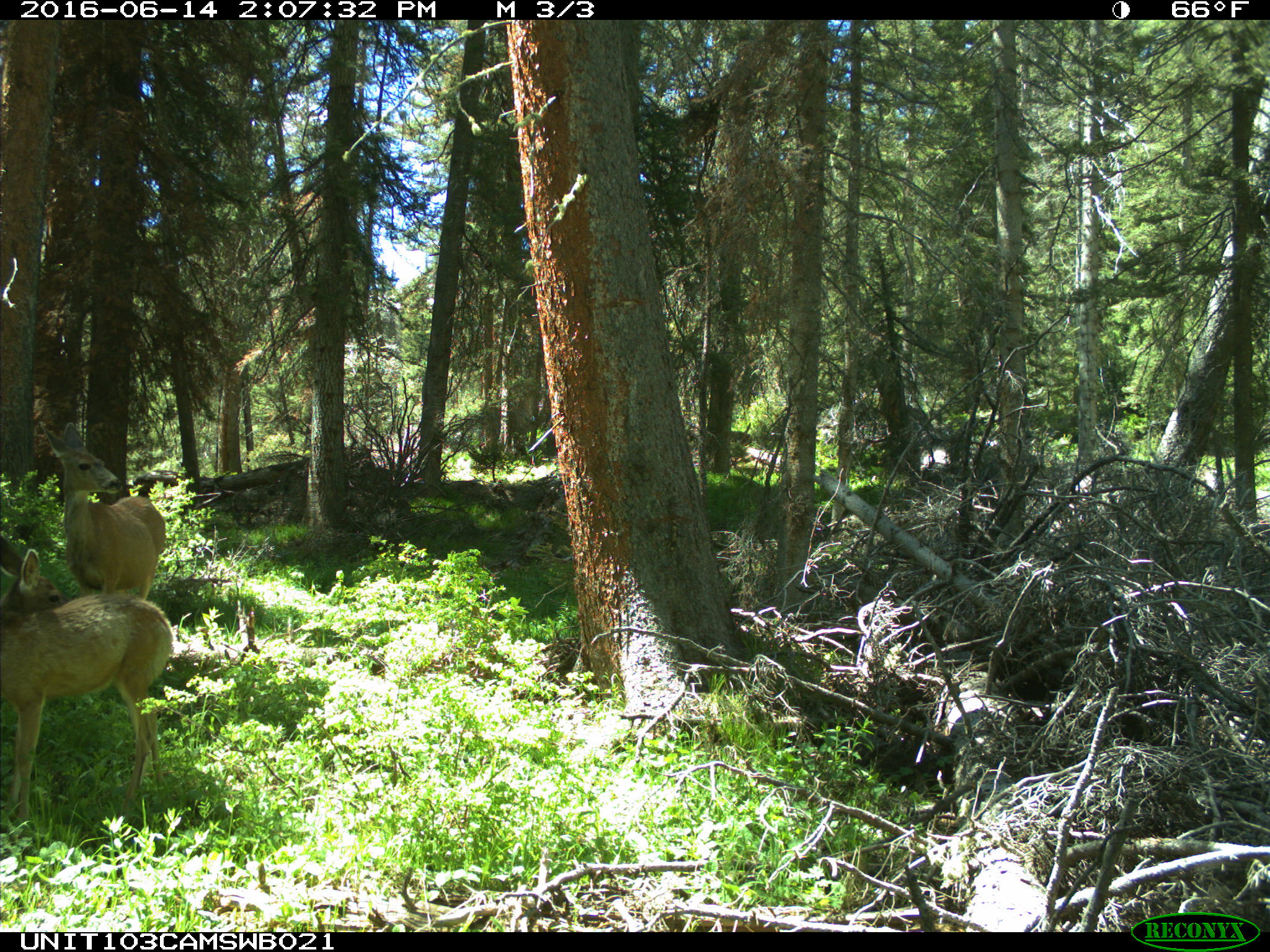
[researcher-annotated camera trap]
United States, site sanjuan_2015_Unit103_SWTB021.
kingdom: Animalia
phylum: Chordata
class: Mammalia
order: Artiodactyla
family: Cervidae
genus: Odocoileus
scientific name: Odocoileus hemionus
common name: mule deer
Odocoileus hemionus (mule deer).